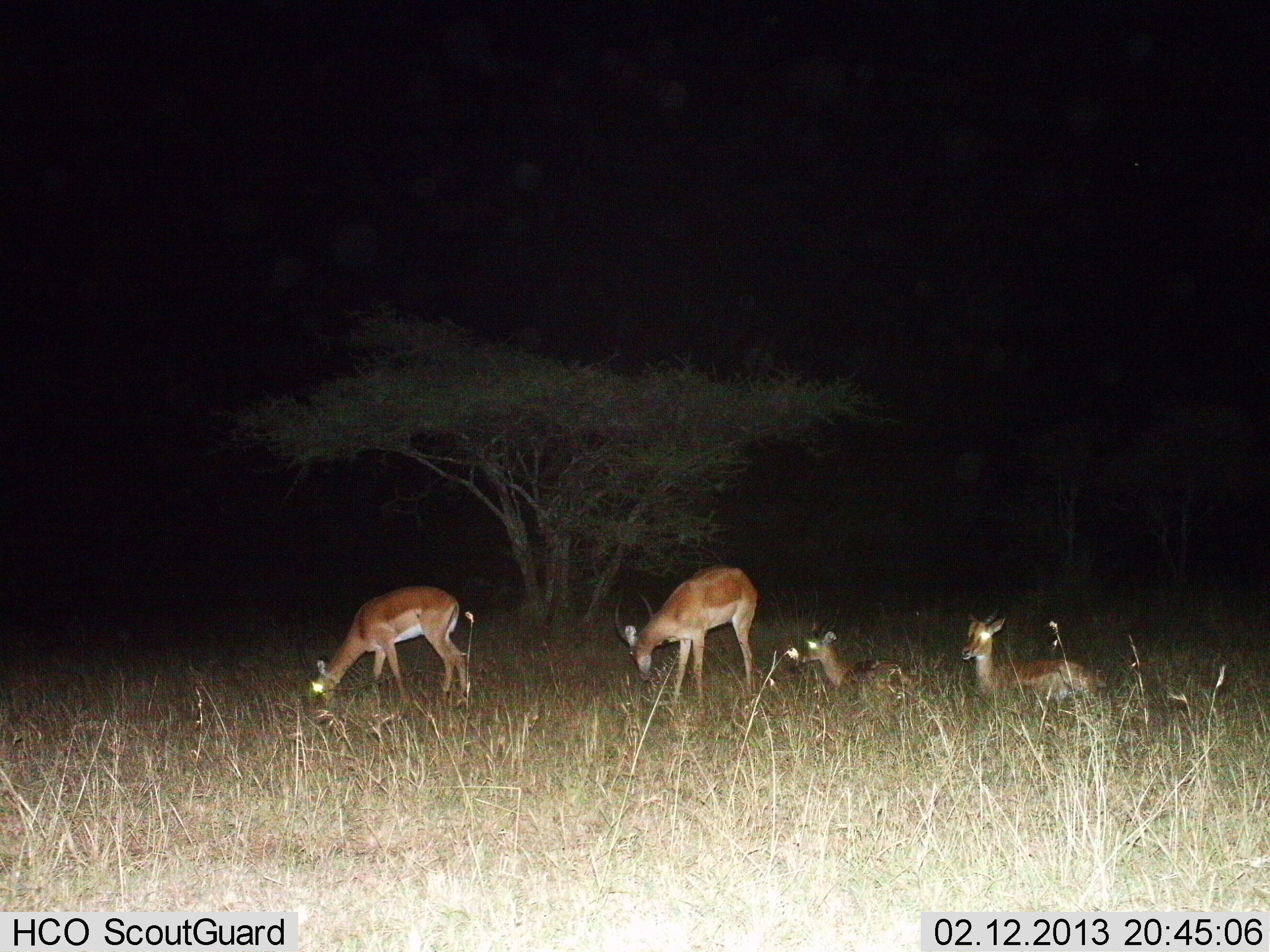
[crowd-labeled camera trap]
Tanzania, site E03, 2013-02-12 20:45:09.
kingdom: Animalia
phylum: Chordata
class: Mammalia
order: Artiodactyla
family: Bovidae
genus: Aepyceros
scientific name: Aepyceros melampus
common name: impala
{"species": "impala (Aepyceros melampus)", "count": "4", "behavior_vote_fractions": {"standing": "26%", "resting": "100%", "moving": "0%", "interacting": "0%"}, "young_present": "13%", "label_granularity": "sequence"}